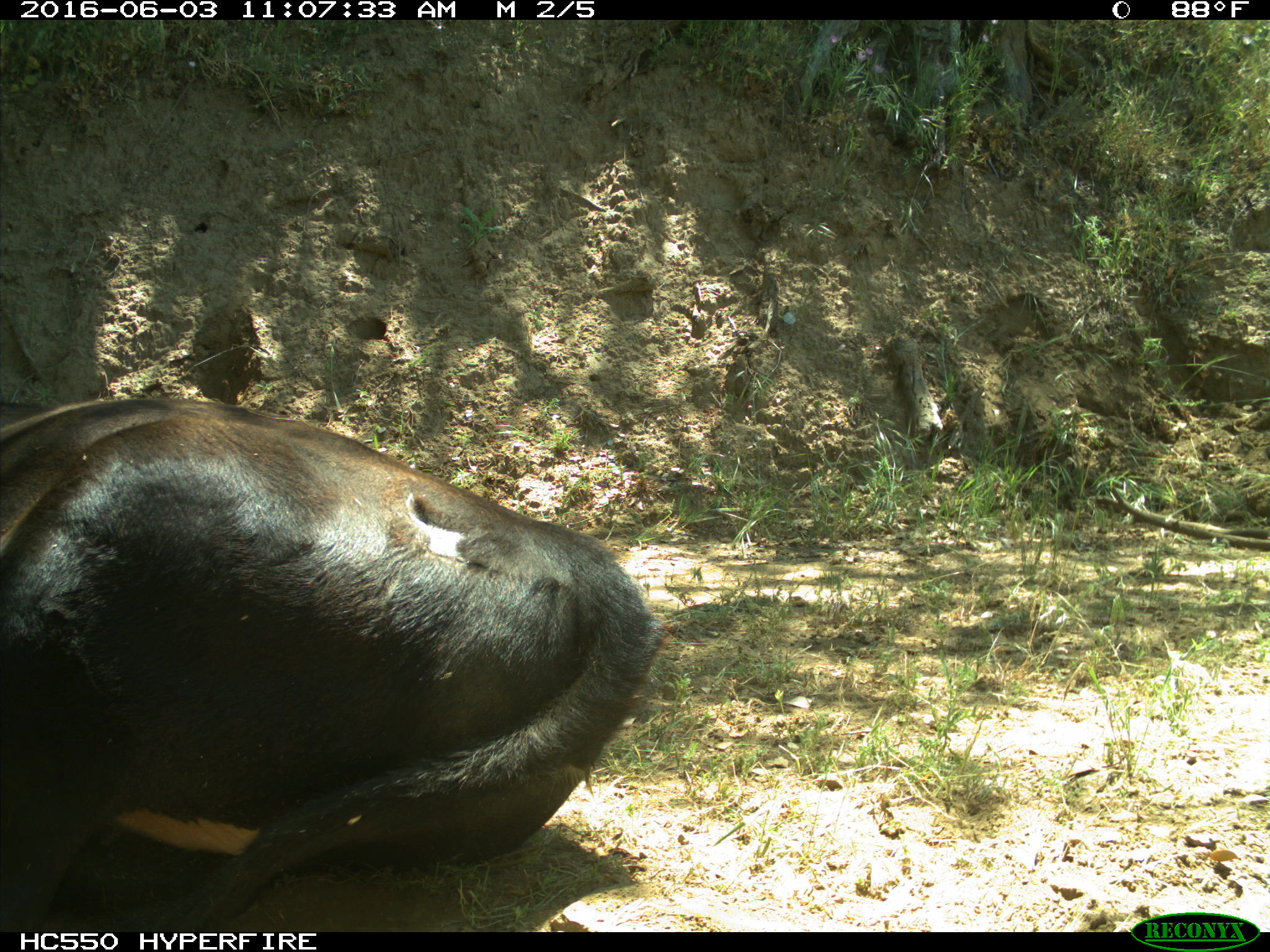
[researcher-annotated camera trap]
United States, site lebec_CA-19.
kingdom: Animalia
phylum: Chordata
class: Mammalia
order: Artiodactyla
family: Bovidae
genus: Bos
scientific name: Bos taurus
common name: domestic cow